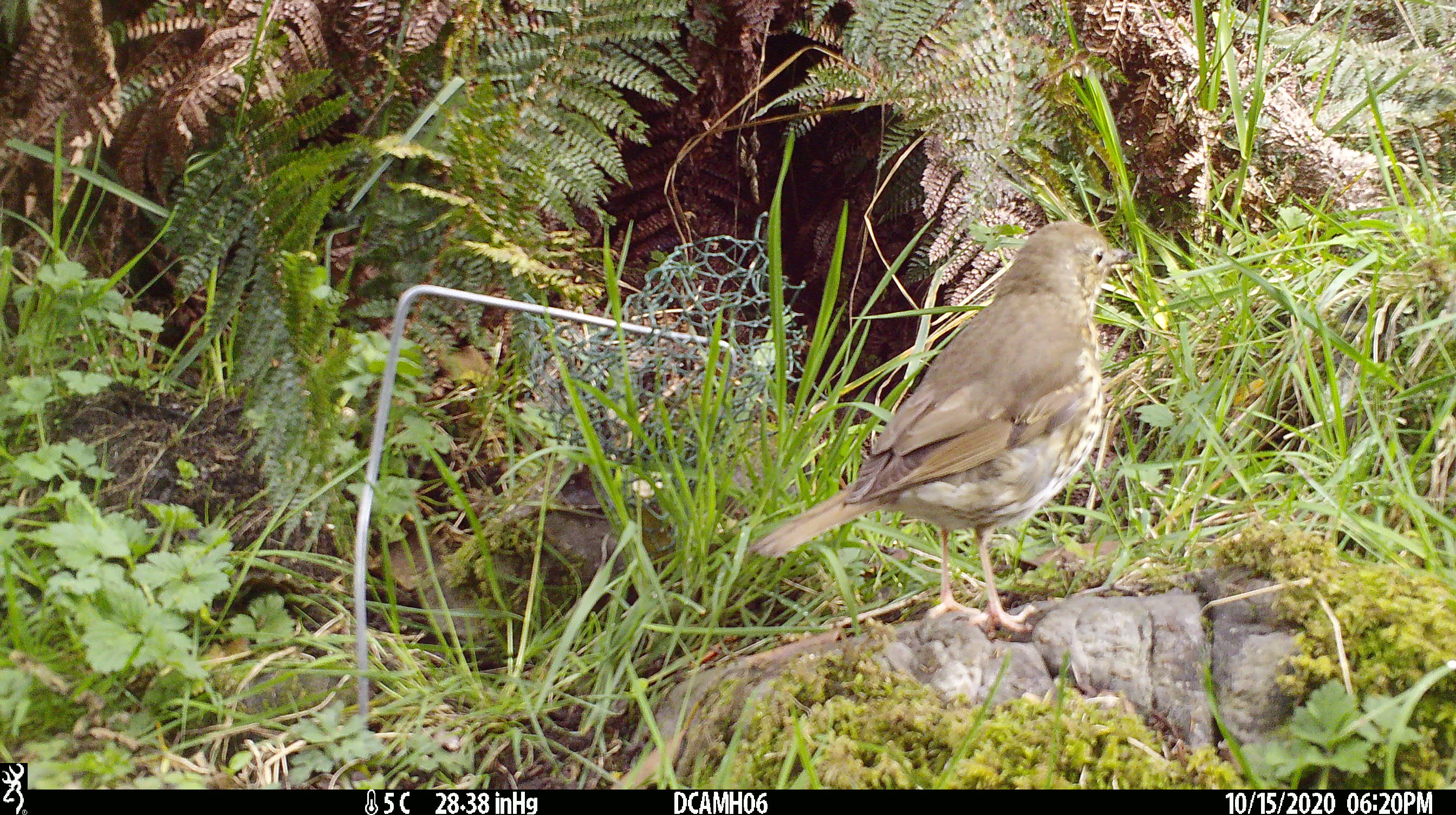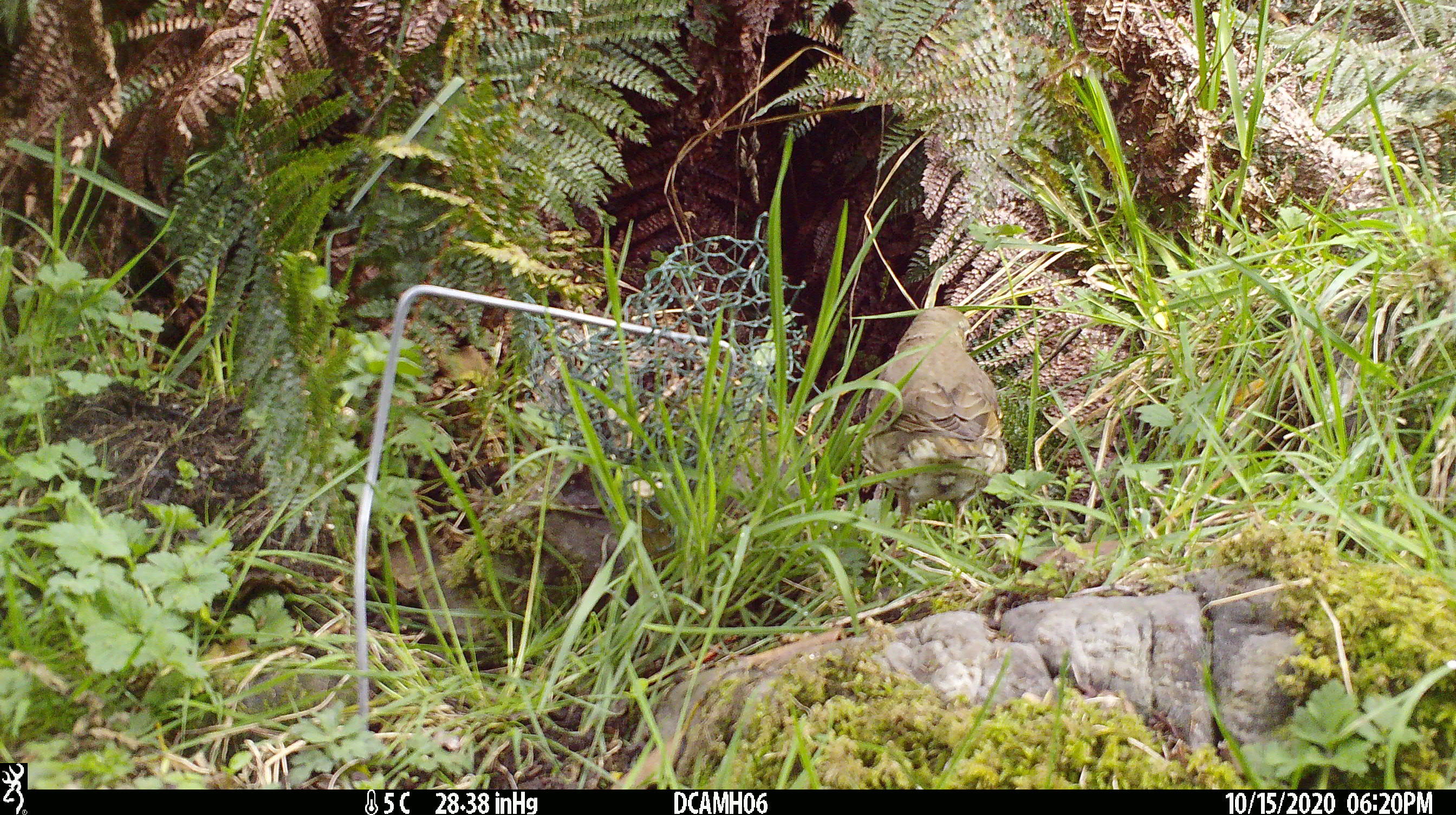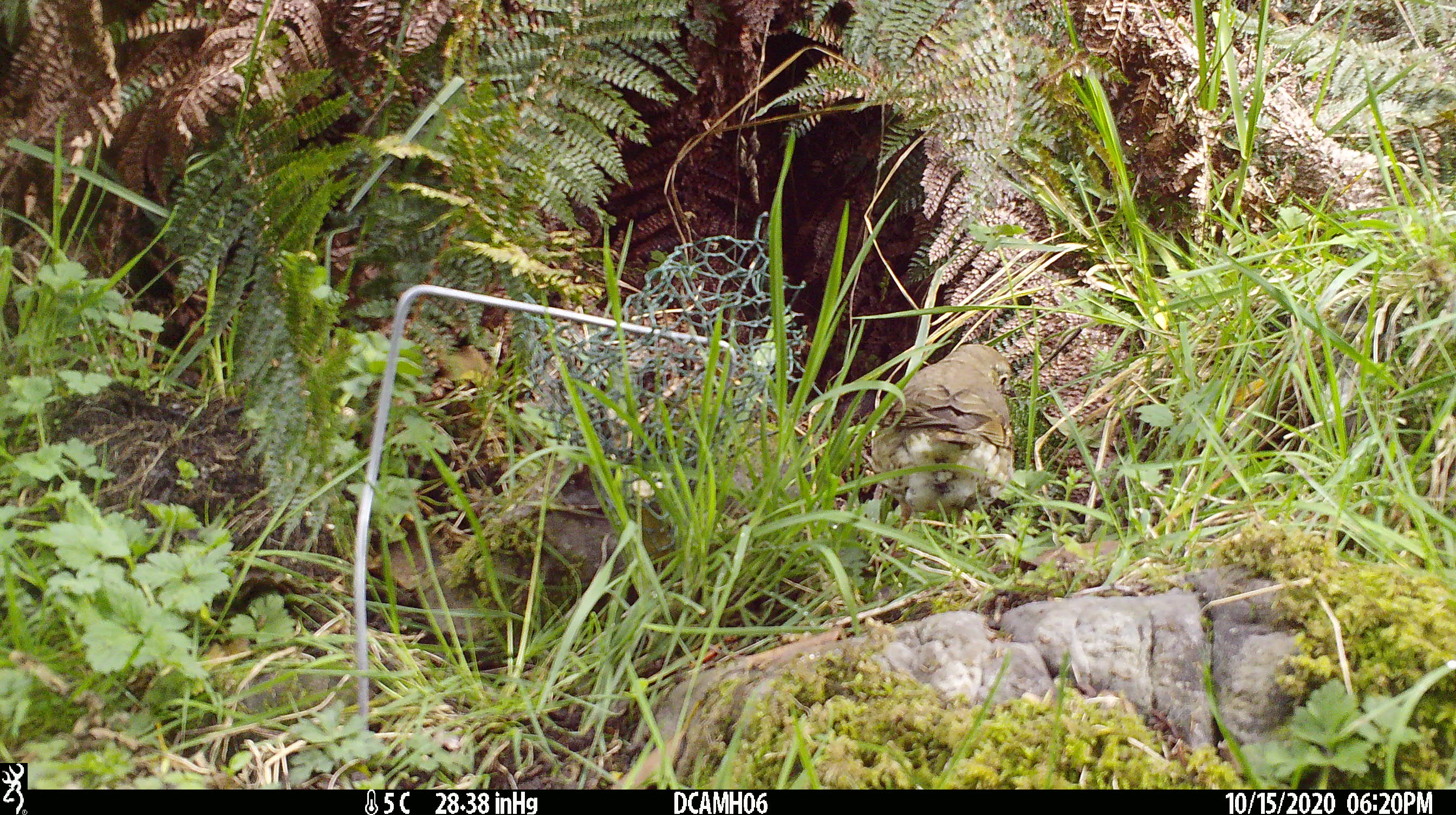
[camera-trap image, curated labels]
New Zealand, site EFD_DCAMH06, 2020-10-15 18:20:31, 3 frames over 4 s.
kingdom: Animalia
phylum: Chordata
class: Aves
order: Passeriformes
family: Turdidae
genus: Turdus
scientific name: Turdus philomelos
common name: song thrush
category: thrush